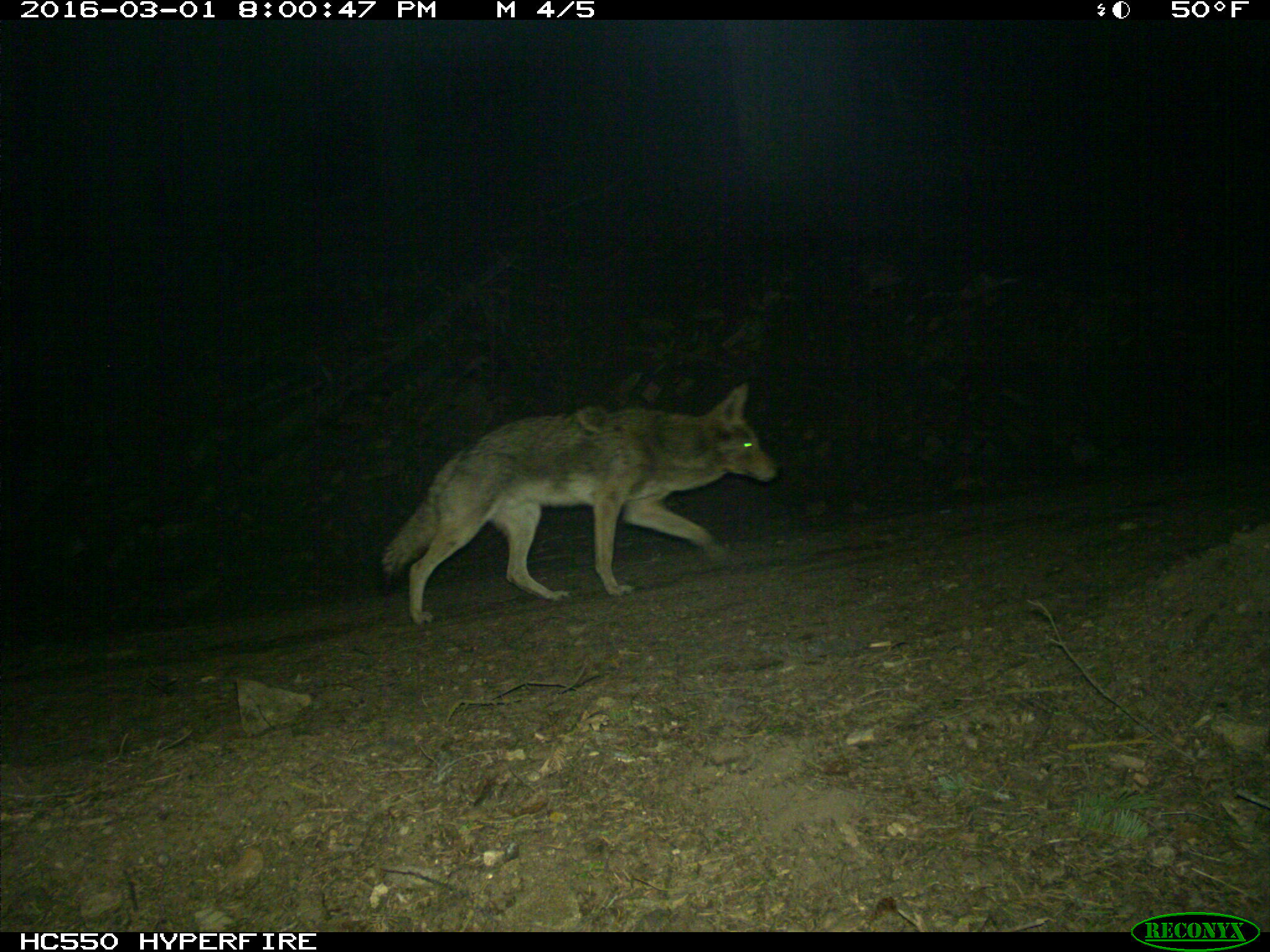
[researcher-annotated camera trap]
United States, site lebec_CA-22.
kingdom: Animalia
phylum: Chordata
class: Mammalia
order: Carnivora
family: Canidae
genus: Canis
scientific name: Canis latrans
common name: coyote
Canis latrans (coyote).